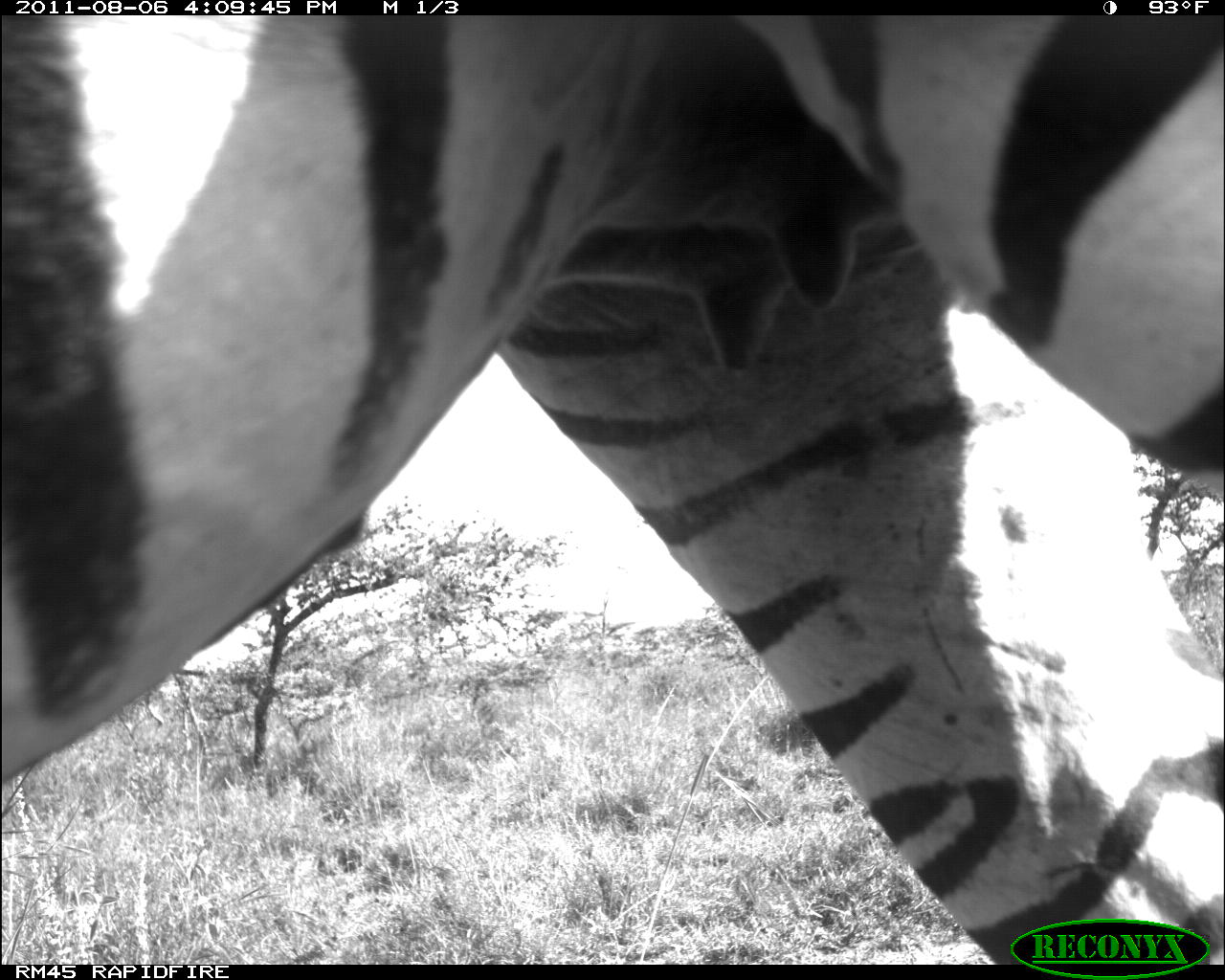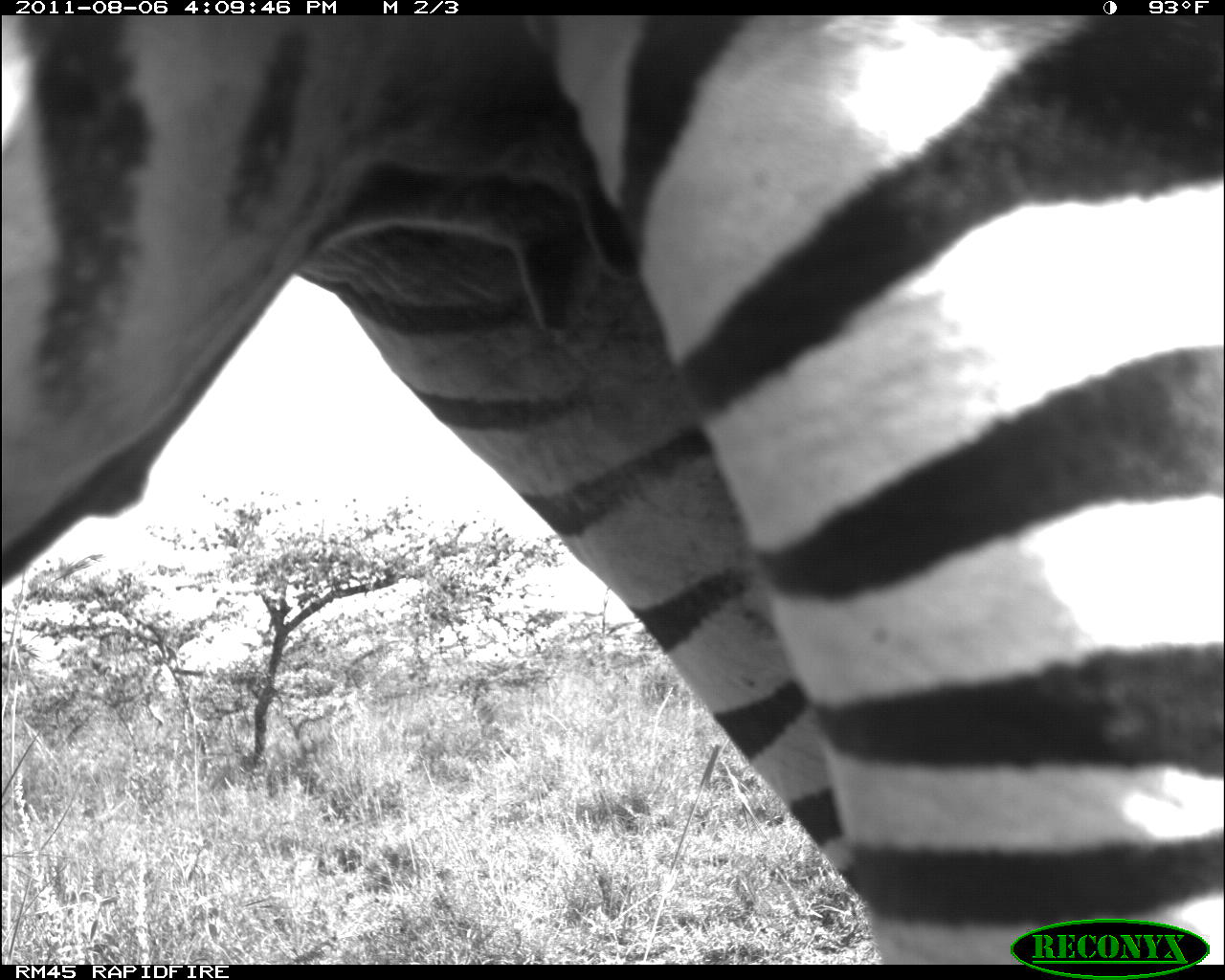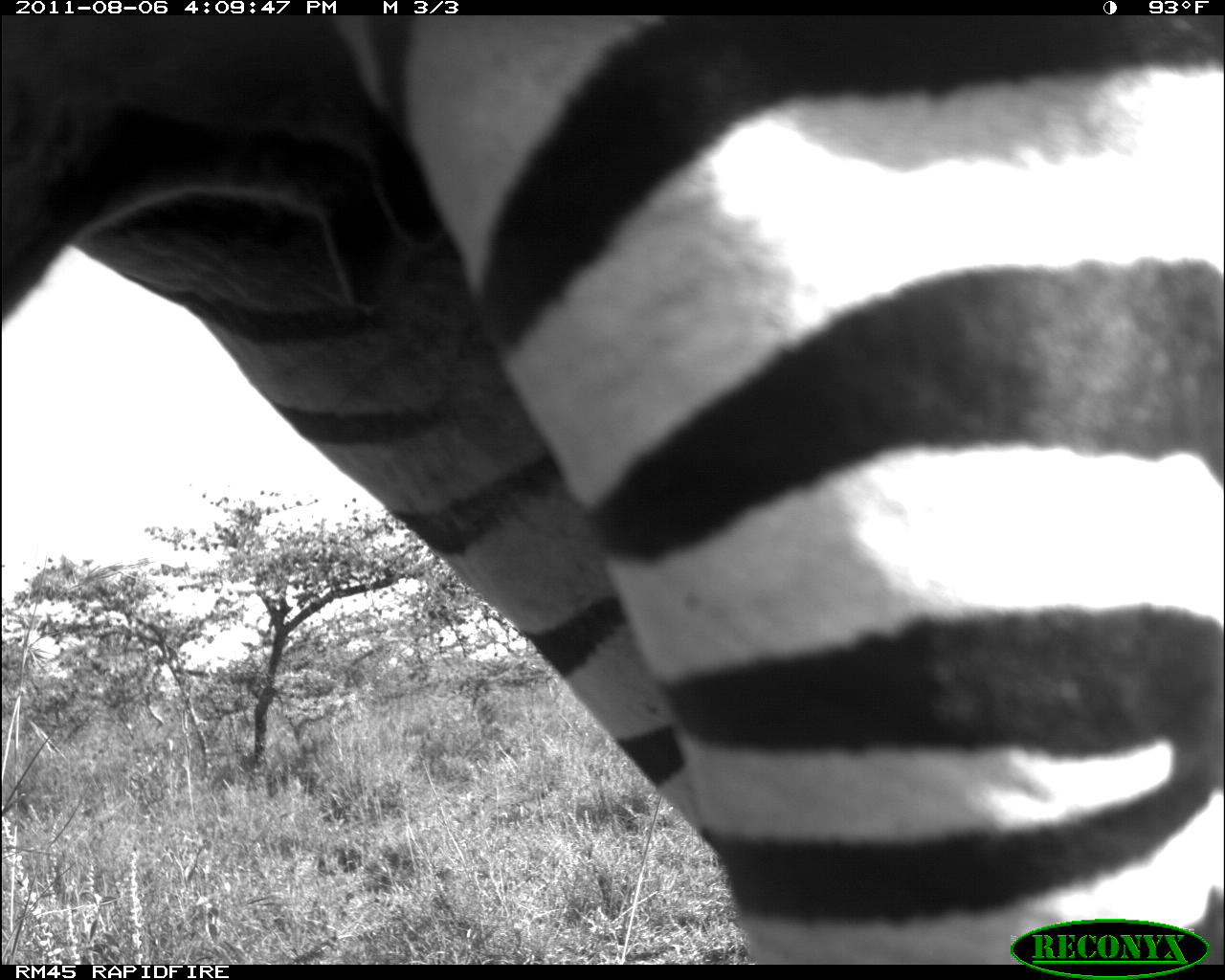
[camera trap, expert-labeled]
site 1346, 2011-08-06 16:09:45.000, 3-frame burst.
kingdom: Animalia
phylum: Chordata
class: Mammalia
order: Perissodactyla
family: Equidae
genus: Equus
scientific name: Equus quagga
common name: plains zebra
Equus quagga (plains zebra), count 1.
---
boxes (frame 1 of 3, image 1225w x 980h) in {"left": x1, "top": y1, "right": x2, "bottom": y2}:
equus quagga: {"left": 0, "top": 13, "right": 1225, "bottom": 964}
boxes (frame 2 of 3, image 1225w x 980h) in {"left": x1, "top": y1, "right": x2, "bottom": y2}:
equus quagga: {"left": 1, "top": 14, "right": 1225, "bottom": 960}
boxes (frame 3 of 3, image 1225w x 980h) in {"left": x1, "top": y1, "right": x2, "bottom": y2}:
equus quagga: {"left": 1, "top": 14, "right": 1225, "bottom": 960}